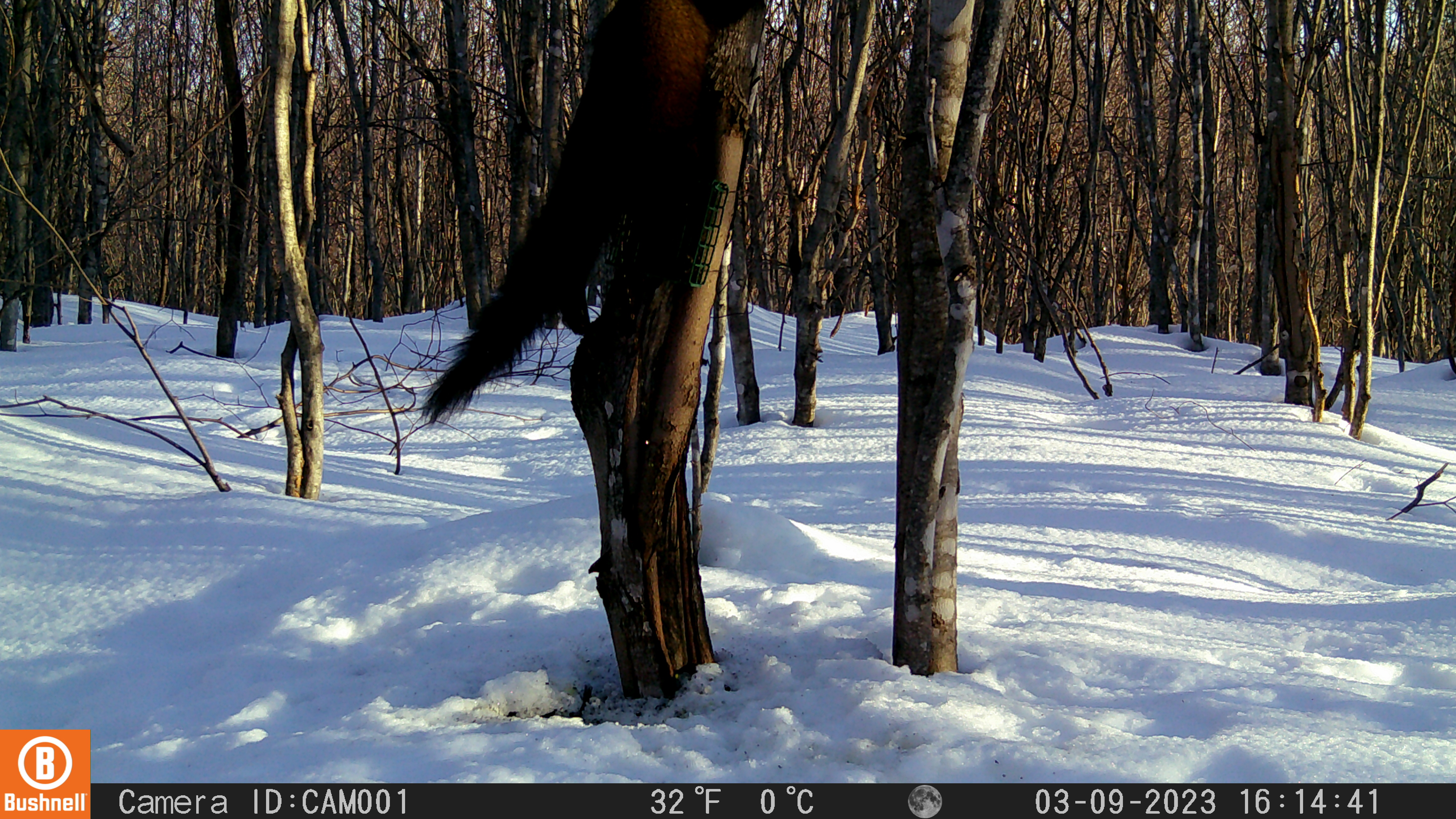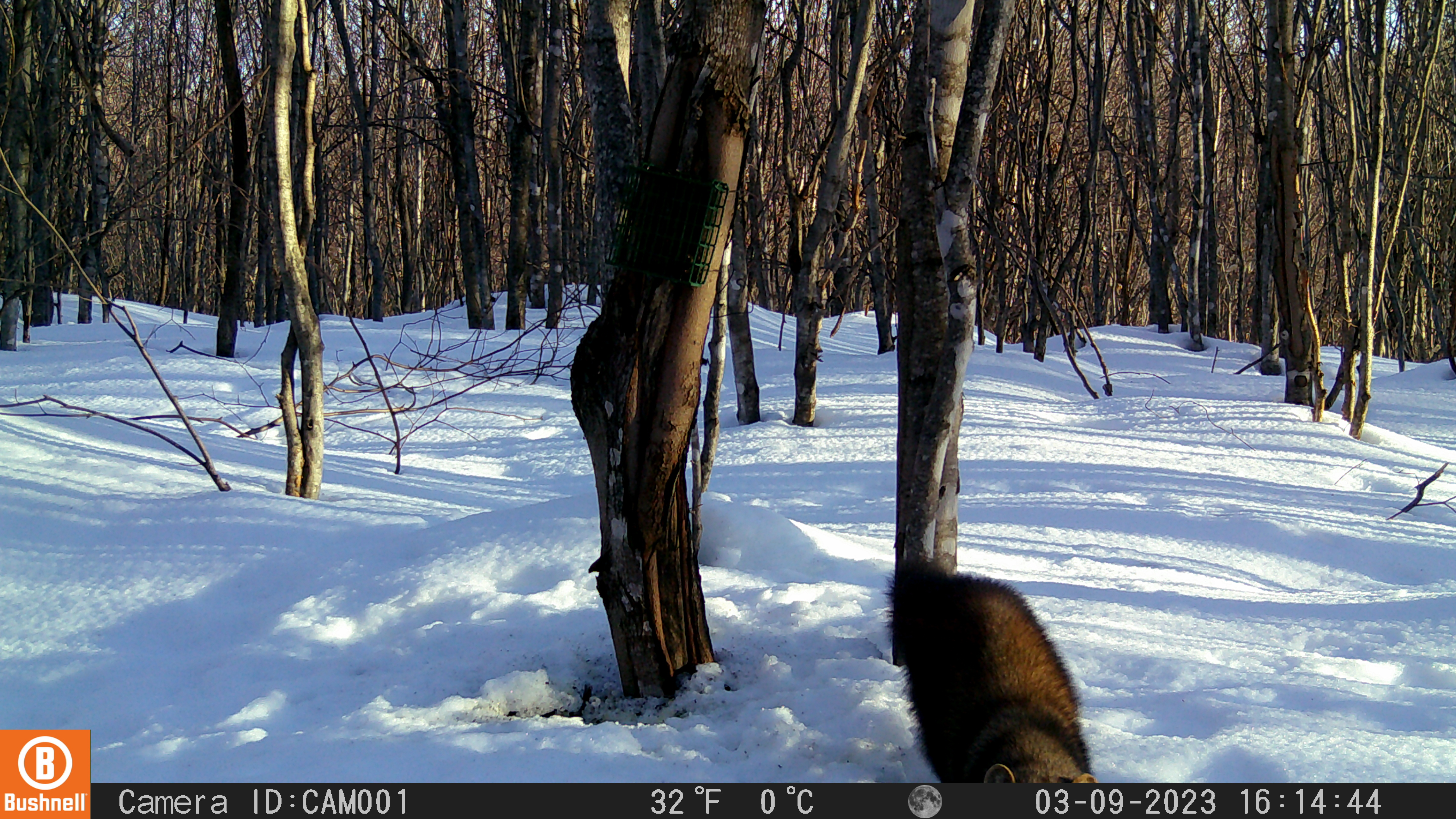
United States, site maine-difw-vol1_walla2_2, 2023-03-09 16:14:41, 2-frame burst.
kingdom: Animalia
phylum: Chordata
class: Mammalia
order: Carnivora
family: Mustelidae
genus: Pekania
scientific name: Pekania pennanti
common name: fisher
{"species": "fisher (Pekania pennanti)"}